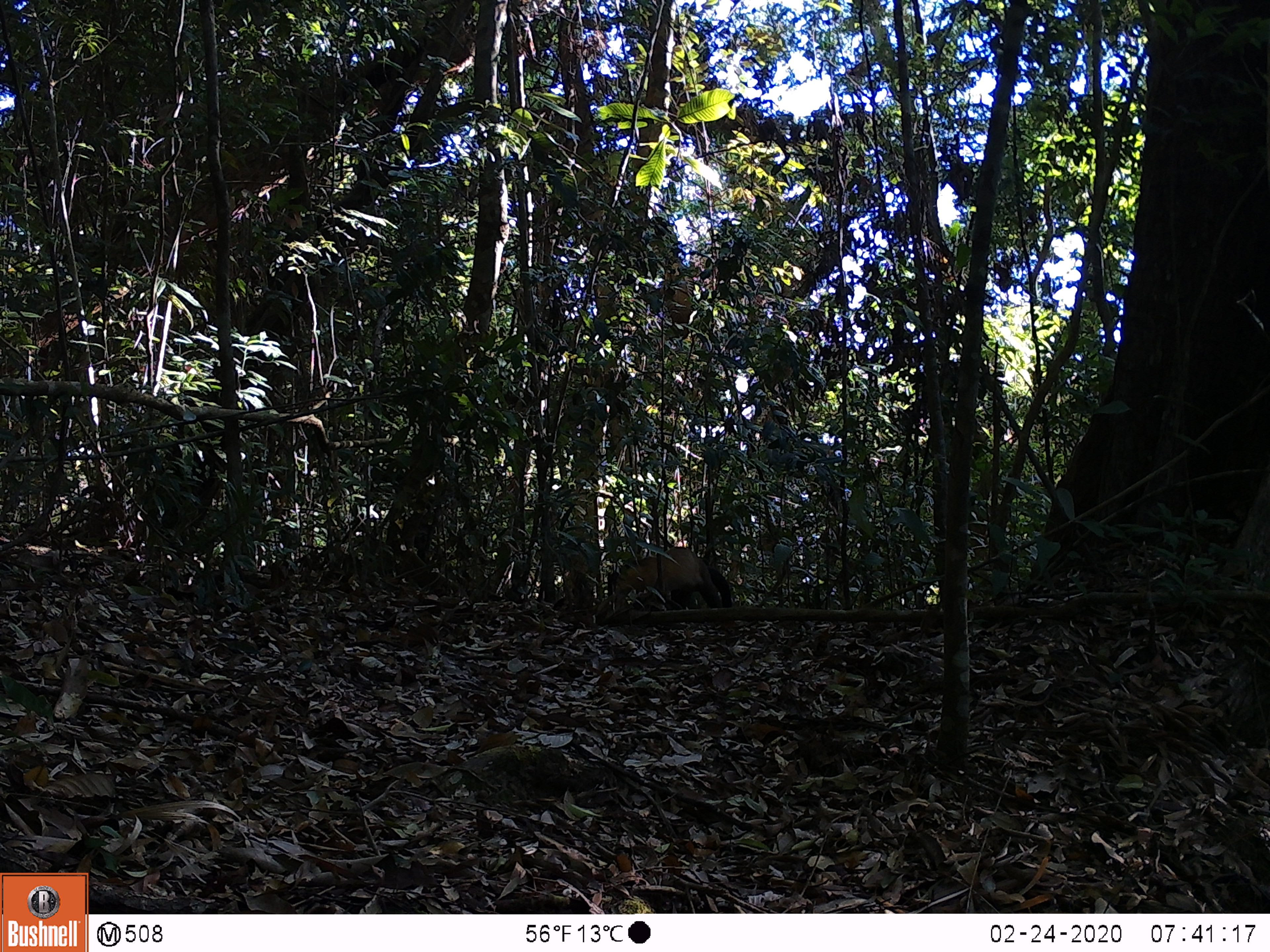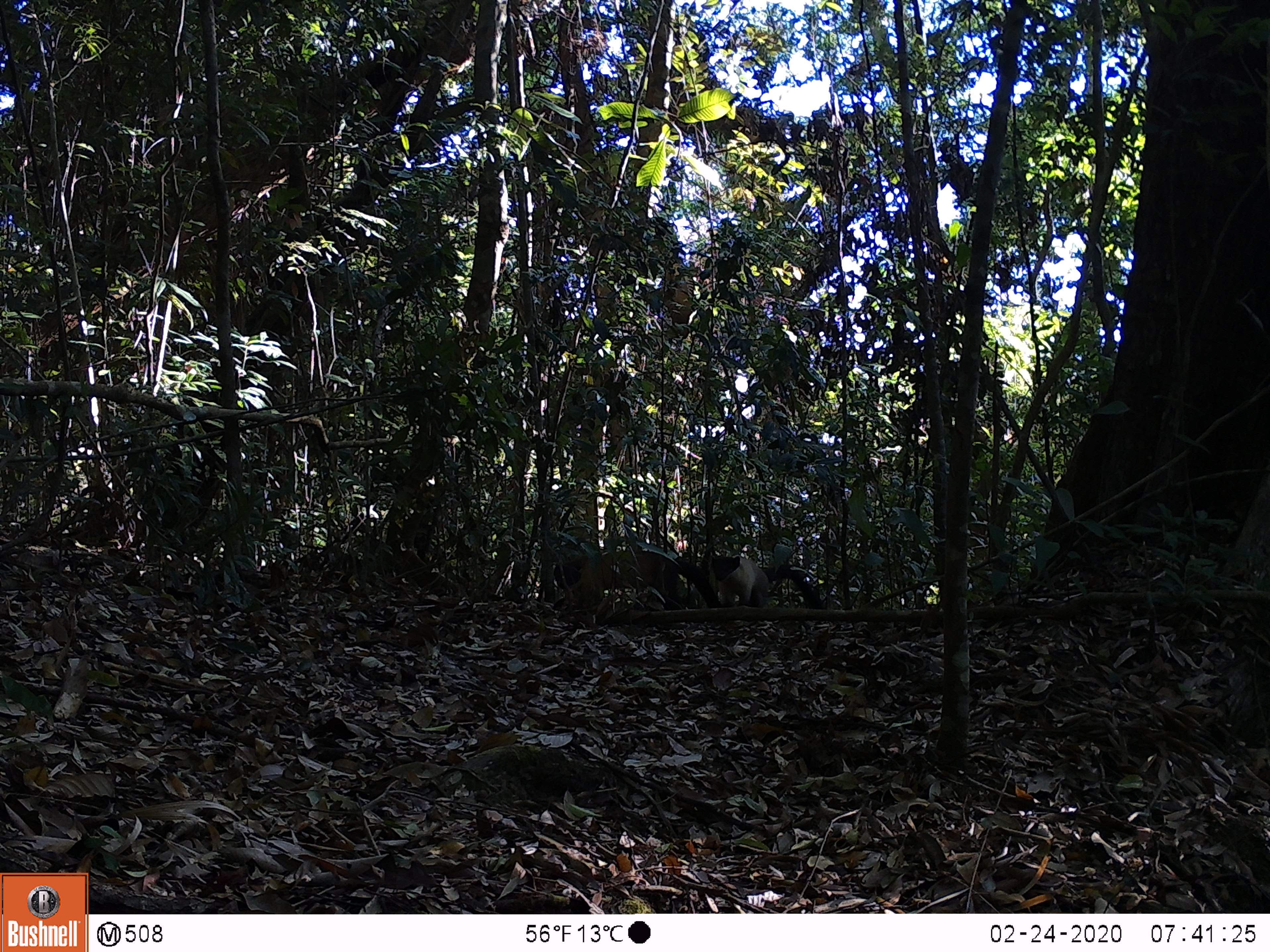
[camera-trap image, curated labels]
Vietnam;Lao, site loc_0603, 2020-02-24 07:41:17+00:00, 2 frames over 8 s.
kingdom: Animalia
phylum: Chordata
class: Mammalia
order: Carnivora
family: Mustelidae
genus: Martes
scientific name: Martes flavigula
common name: yellow-throated marten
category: yellow throated marten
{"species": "yellow throated marten (yellow-throated marten) (Martes flavigula)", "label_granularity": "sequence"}